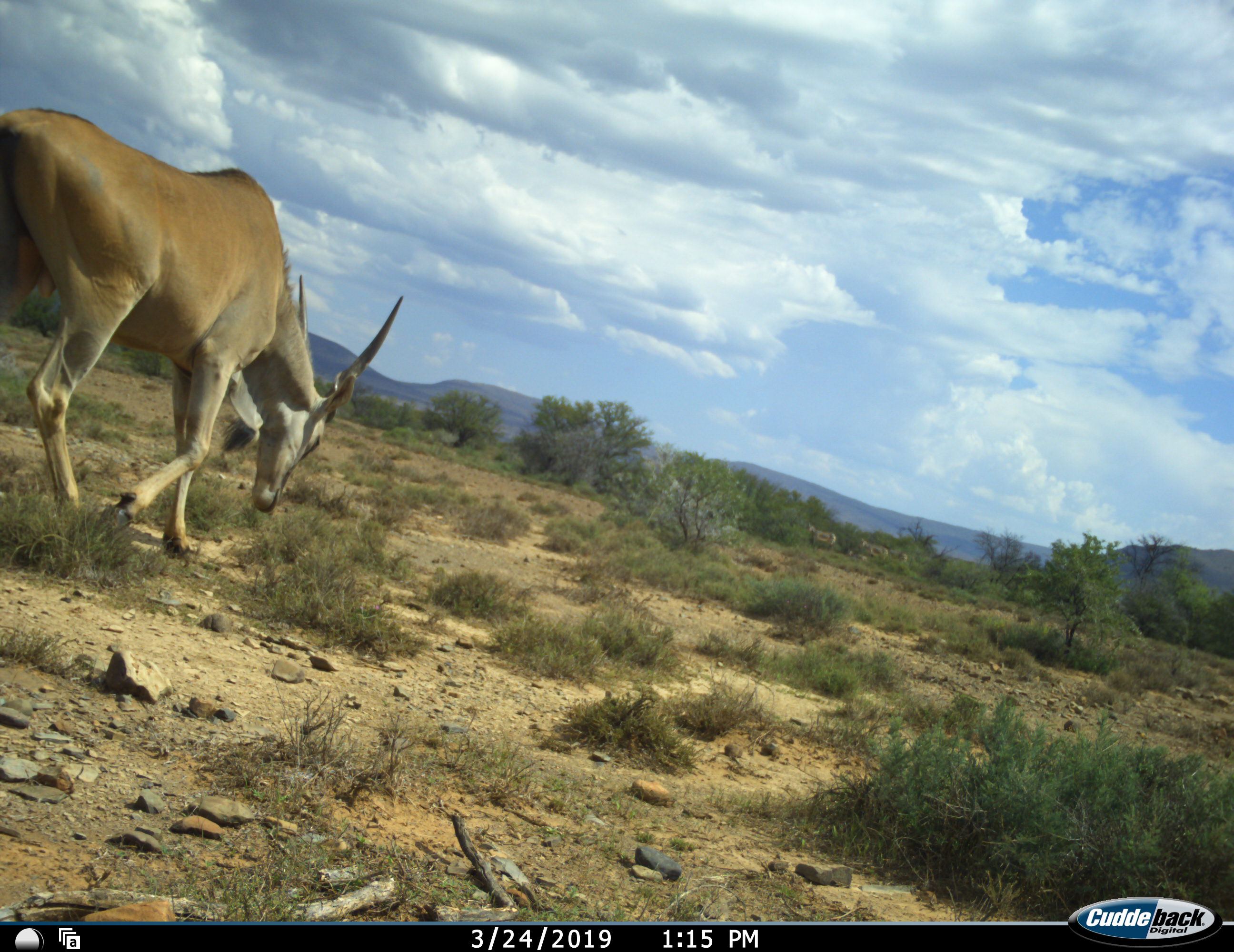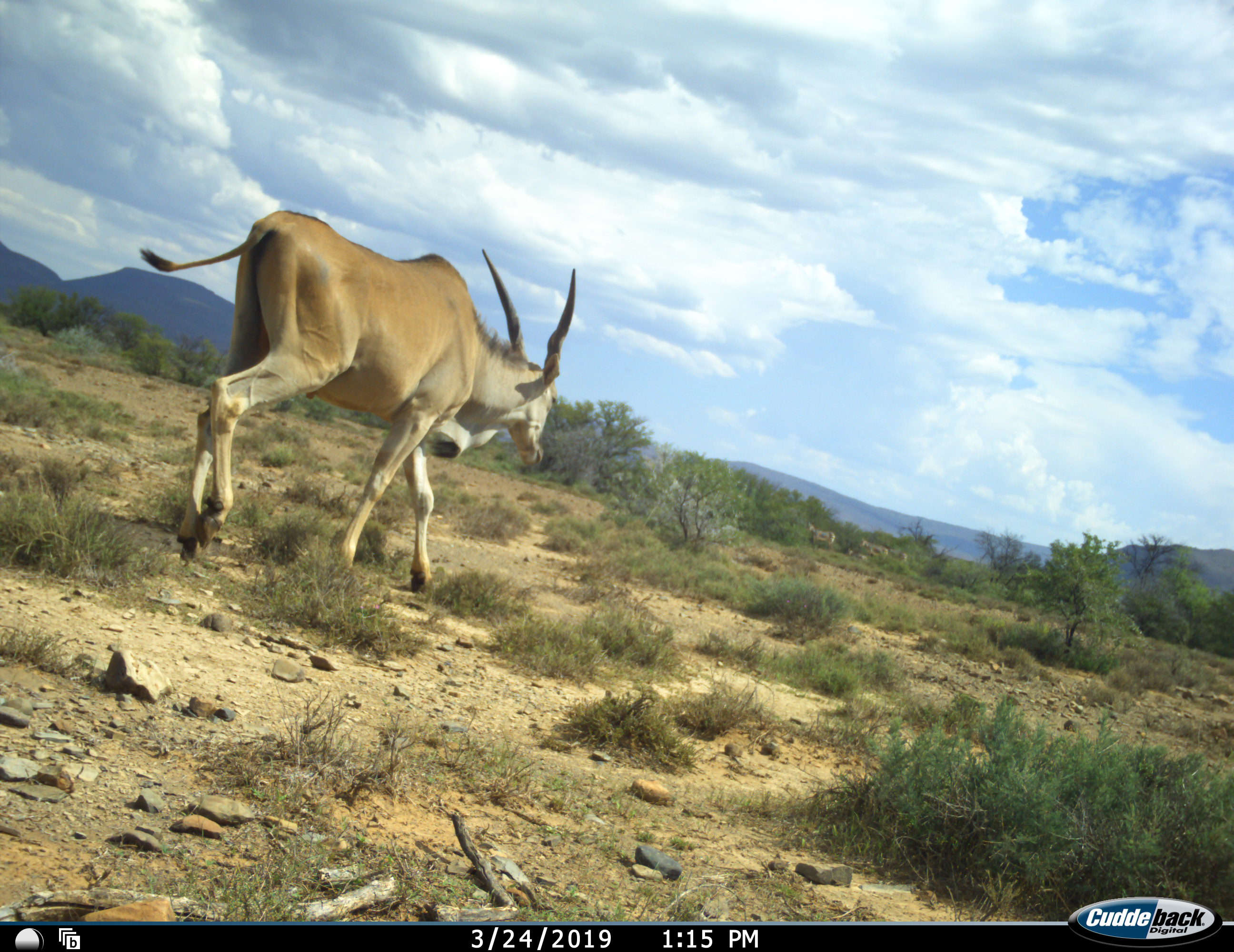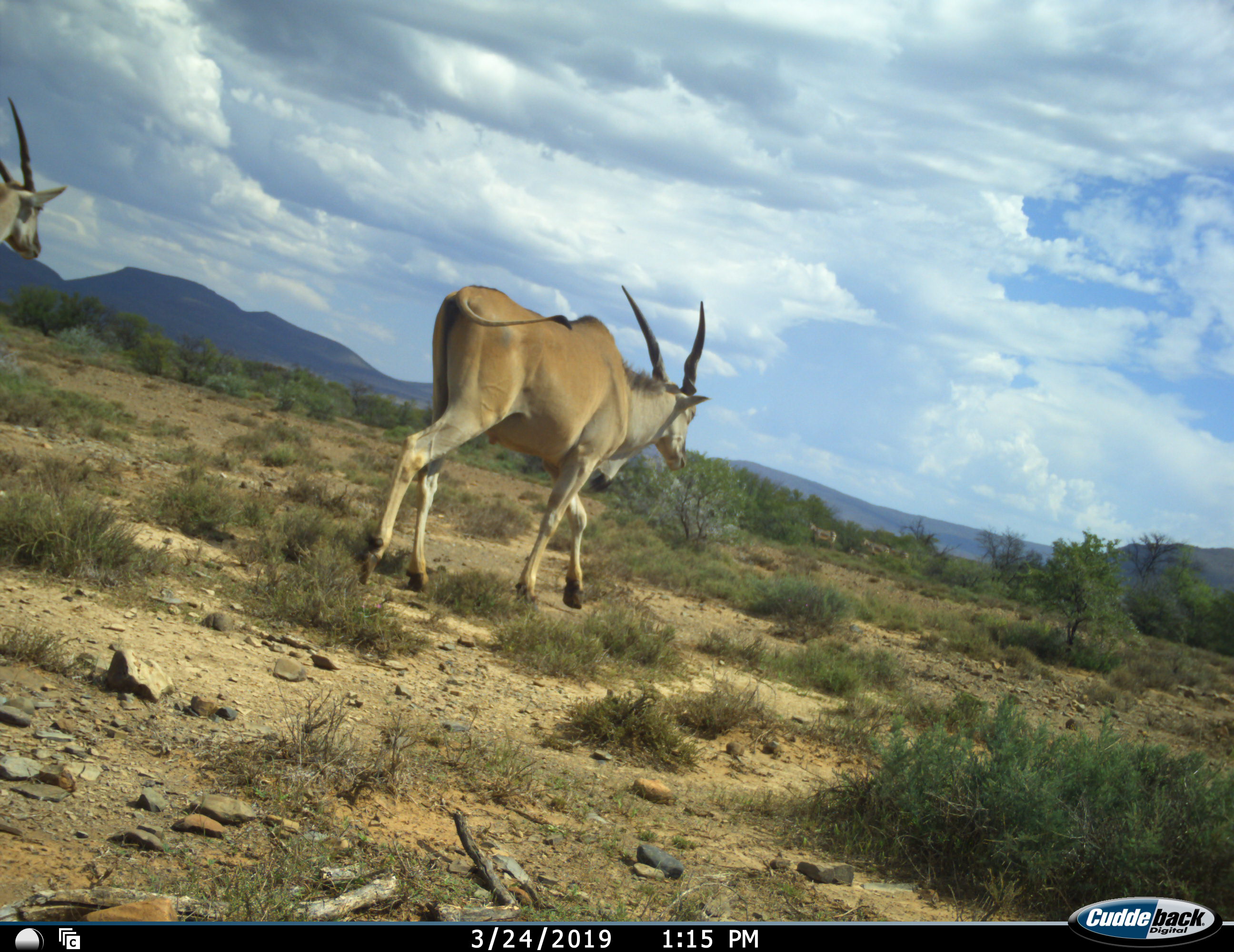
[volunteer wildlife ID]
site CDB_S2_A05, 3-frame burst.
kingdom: Animalia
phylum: Chordata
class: Mammalia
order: Artiodactyla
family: Bovidae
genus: Tragelaphus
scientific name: Tragelaphus oryx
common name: eland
Eland (Tragelaphus oryx), count 2. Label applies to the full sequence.